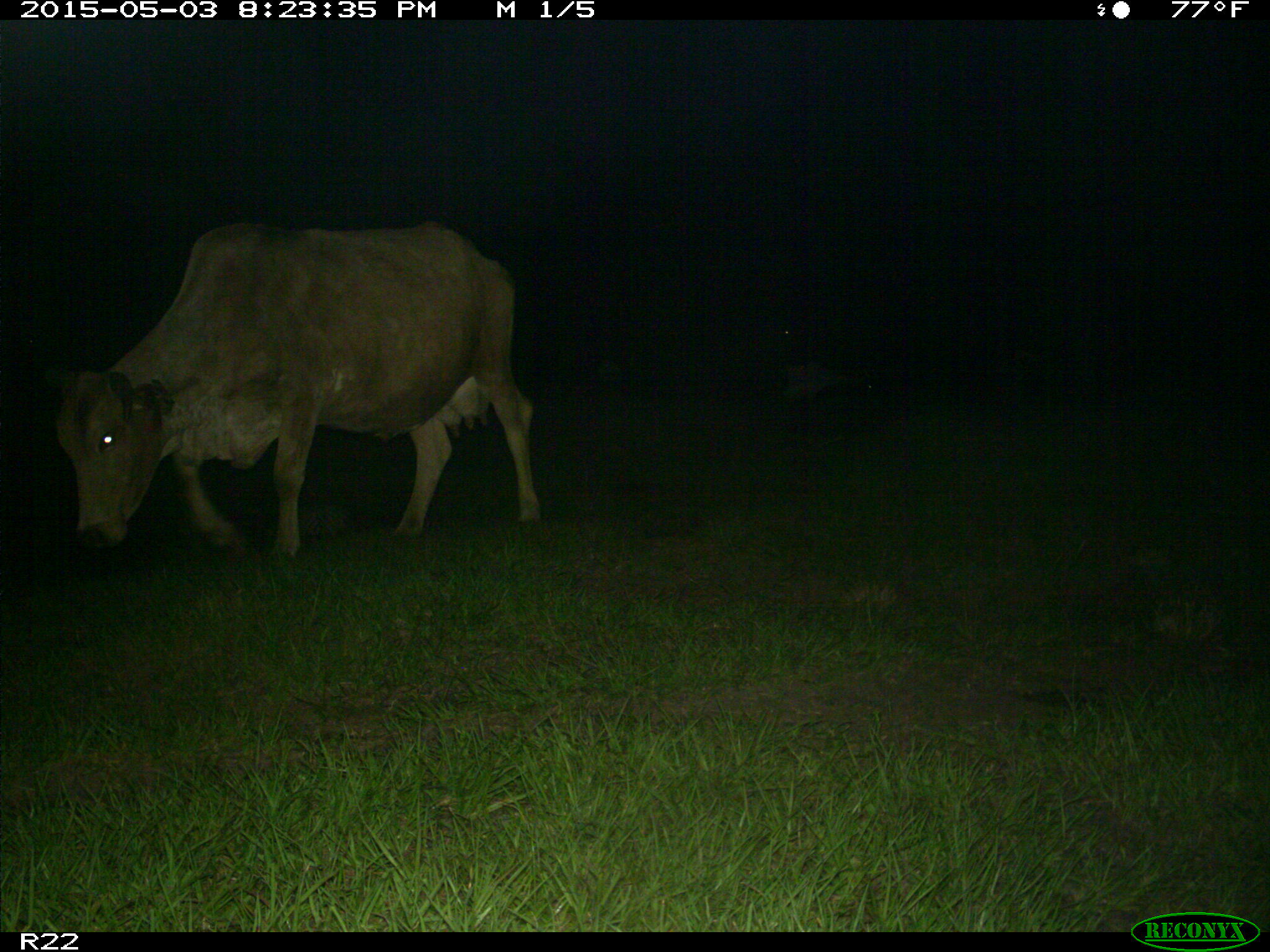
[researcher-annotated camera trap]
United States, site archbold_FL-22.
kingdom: Animalia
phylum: Chordata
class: Mammalia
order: Artiodactyla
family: Bovidae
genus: Bos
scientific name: Bos taurus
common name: domestic cow